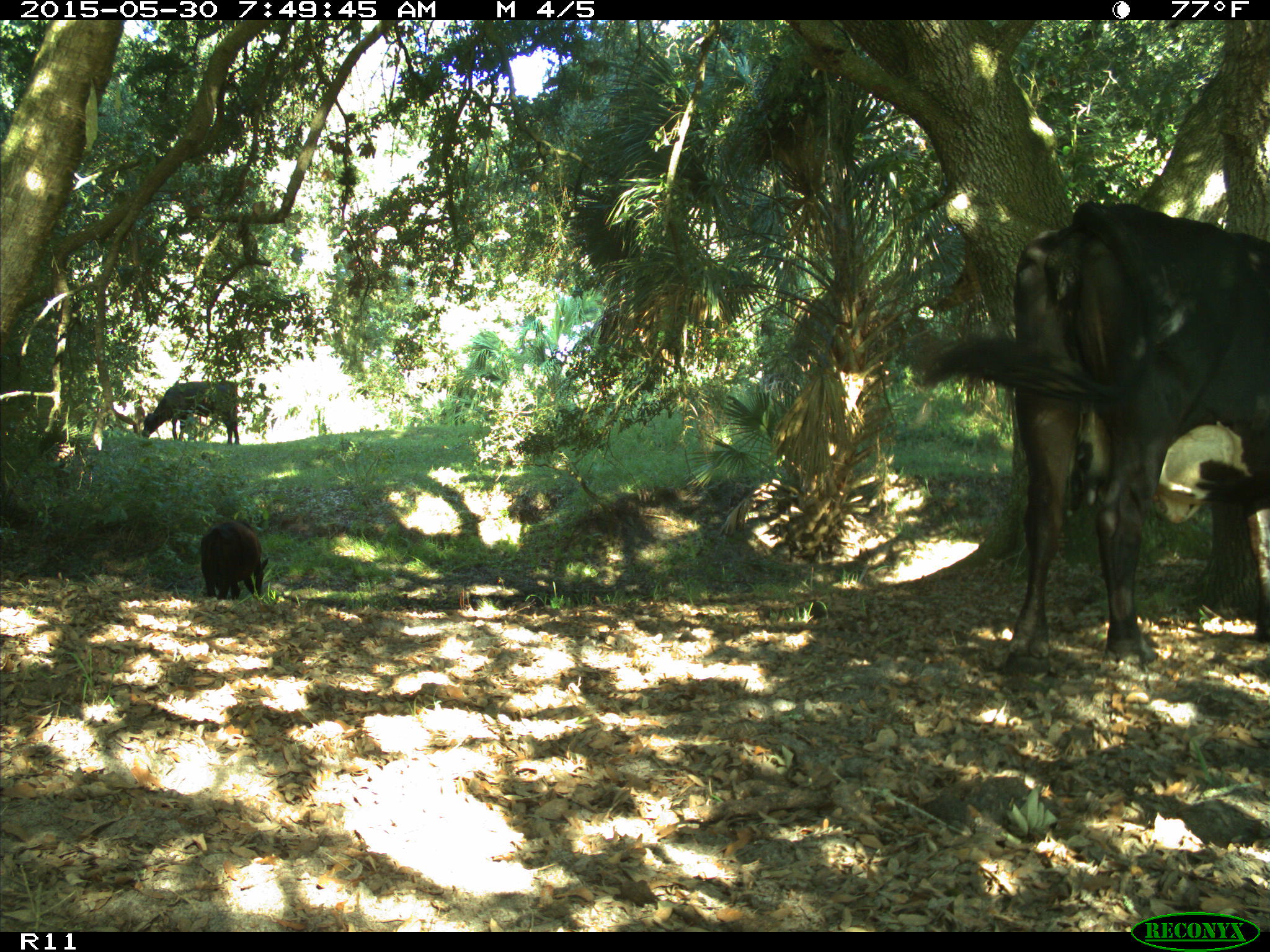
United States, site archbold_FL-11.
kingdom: Animalia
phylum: Chordata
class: Mammalia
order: Artiodactyla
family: Bovidae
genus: Bos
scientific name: Bos taurus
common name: domestic cow